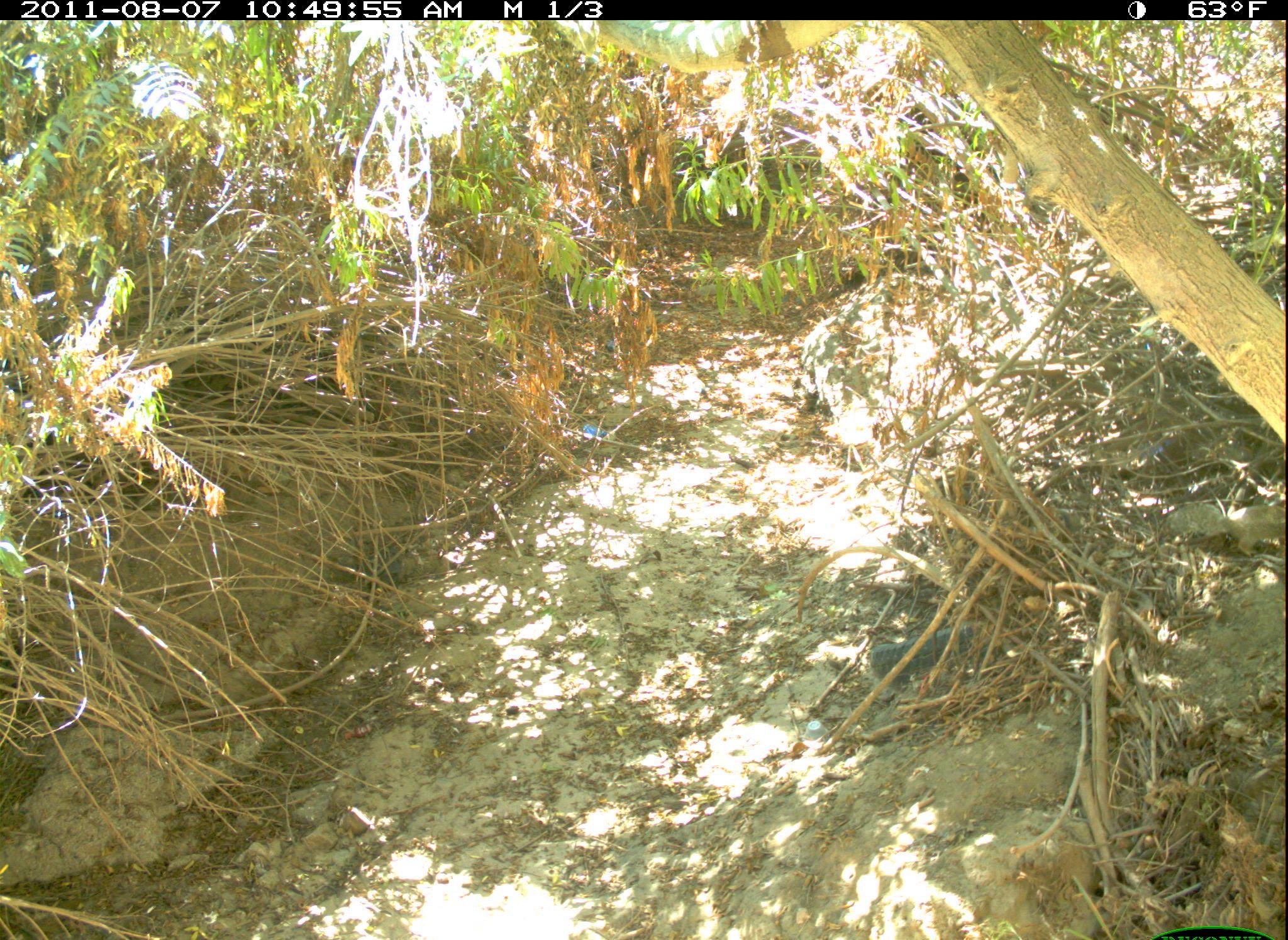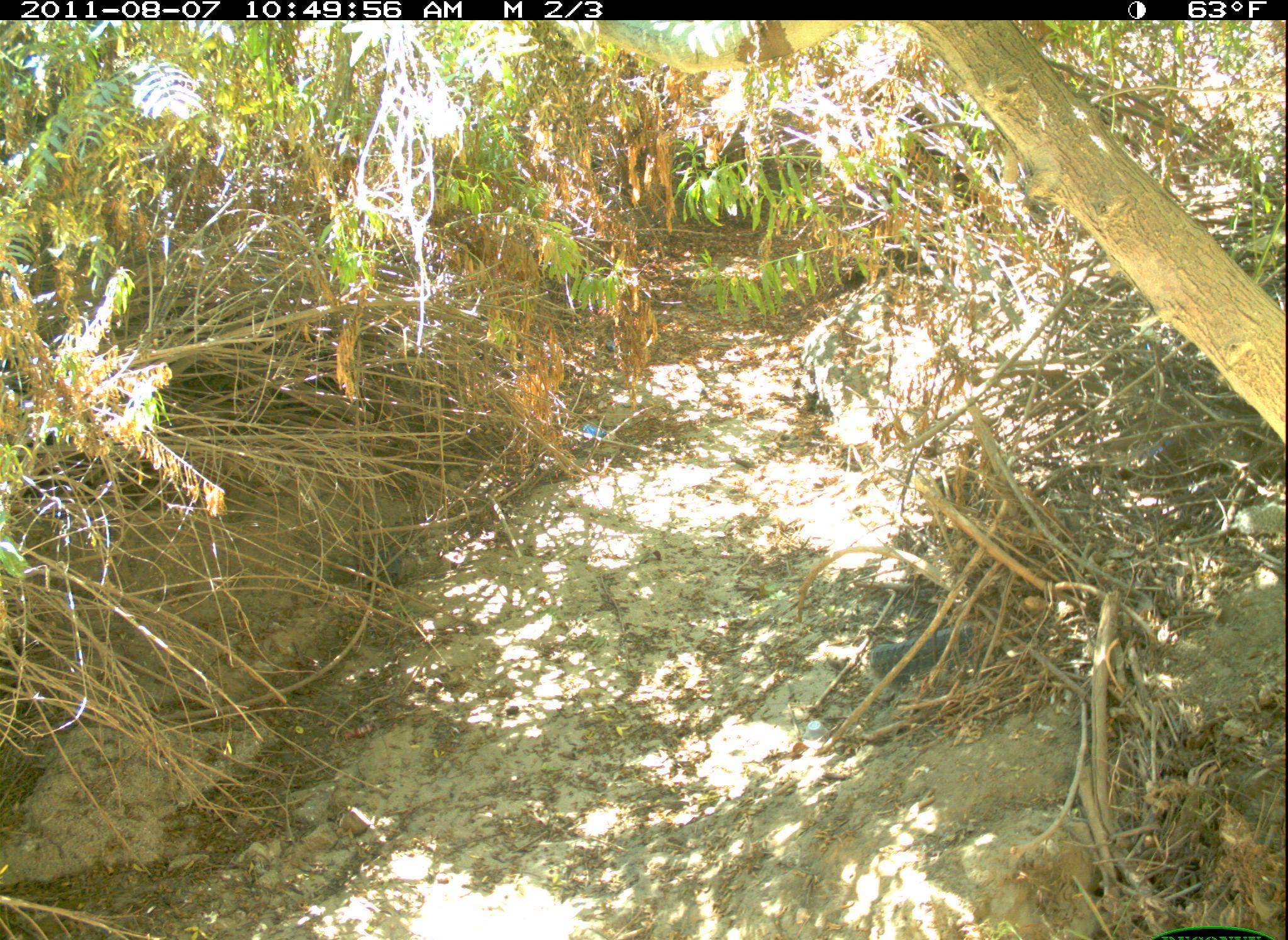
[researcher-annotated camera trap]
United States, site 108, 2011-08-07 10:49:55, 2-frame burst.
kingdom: Animalia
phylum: Chordata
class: Mammalia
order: Rodentia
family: Sciuridae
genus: Sciurus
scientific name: Sciurus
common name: squirrel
Squirrel (Sciurus).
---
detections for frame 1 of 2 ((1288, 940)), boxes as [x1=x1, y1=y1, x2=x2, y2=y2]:
squirrel: [x1=1169, y1=486, x2=1280, y2=572]